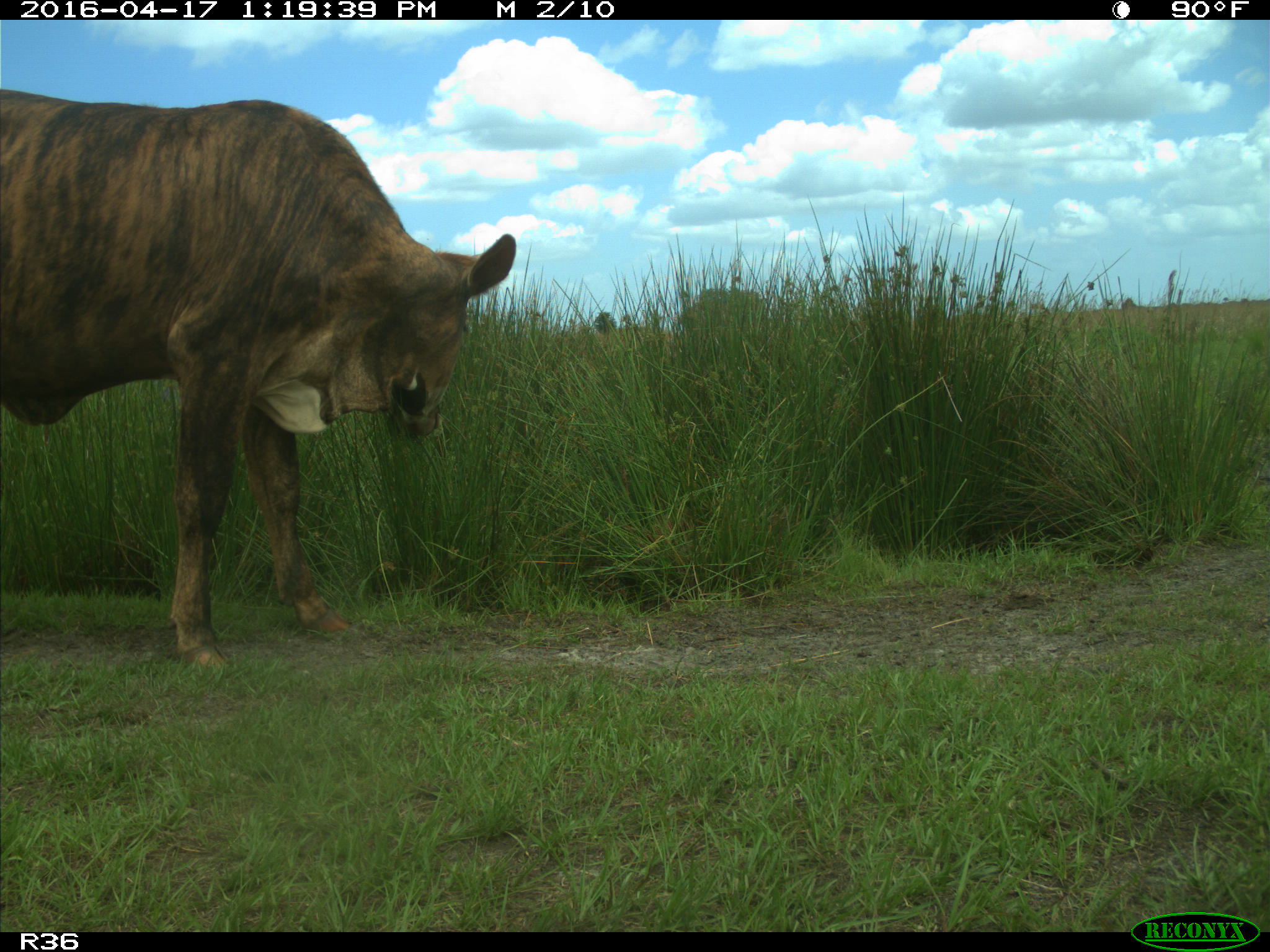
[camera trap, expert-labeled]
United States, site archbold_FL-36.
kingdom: Animalia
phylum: Chordata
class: Mammalia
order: Artiodactyla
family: Bovidae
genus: Bos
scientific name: Bos taurus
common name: domestic cow